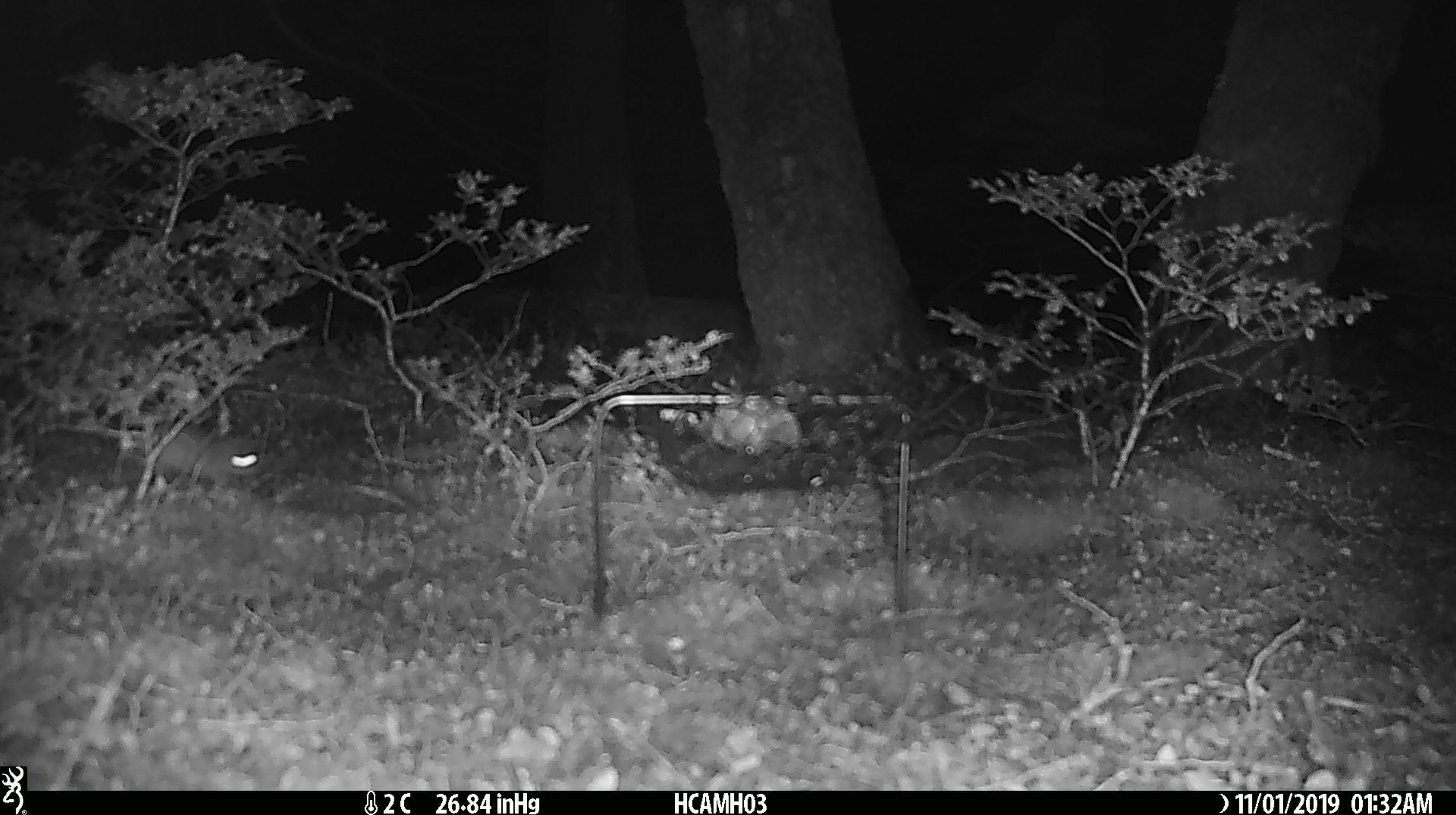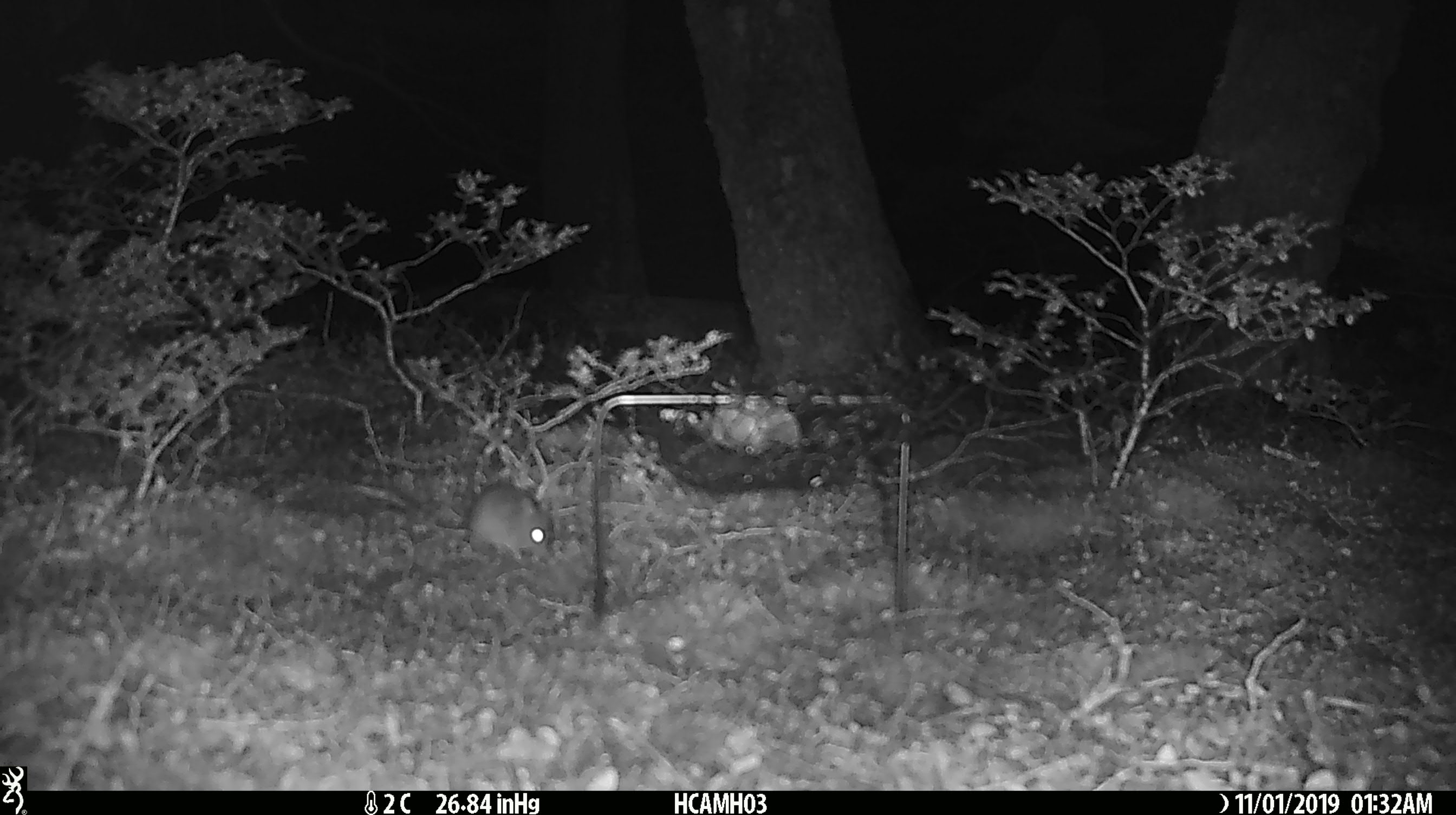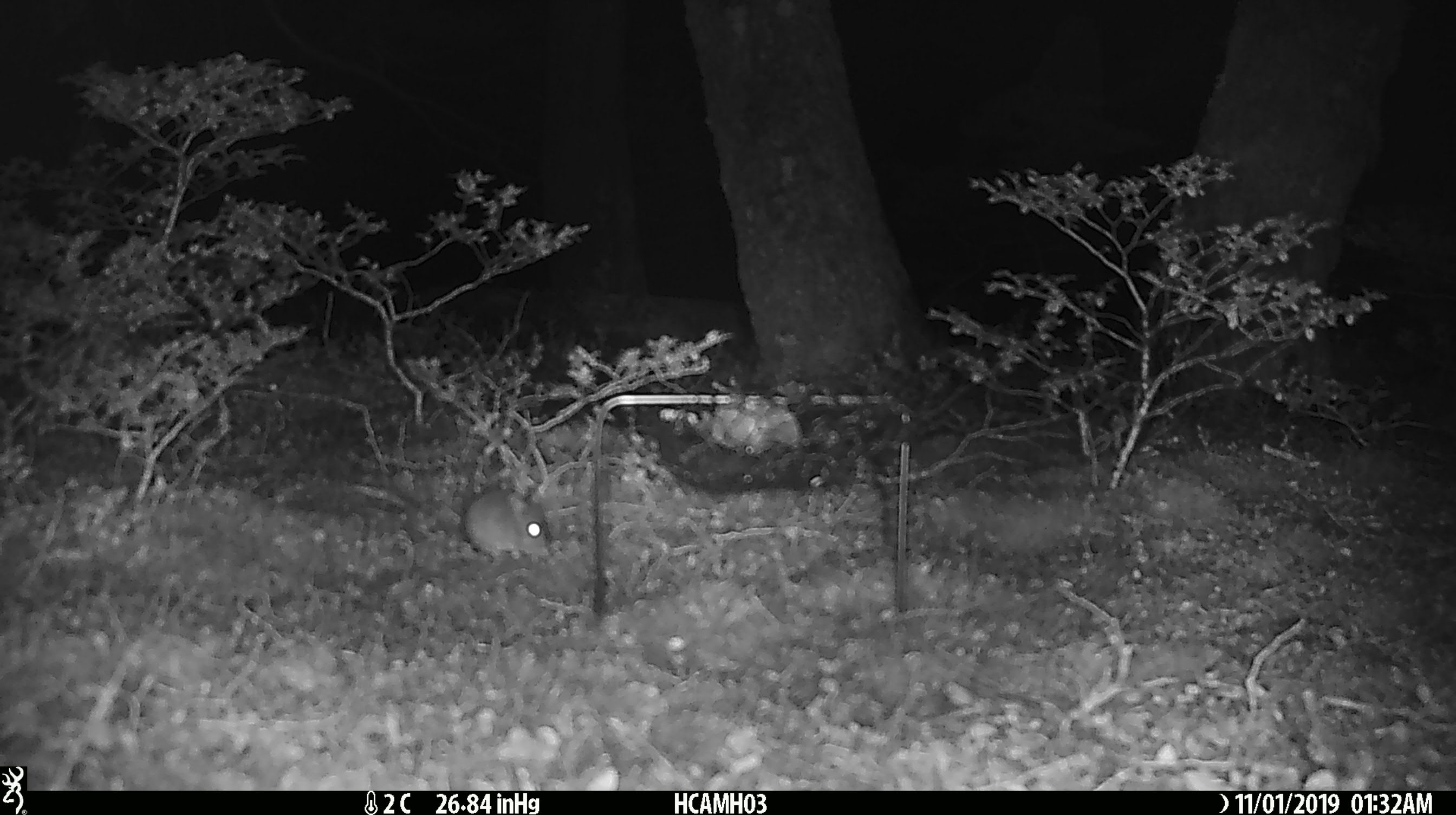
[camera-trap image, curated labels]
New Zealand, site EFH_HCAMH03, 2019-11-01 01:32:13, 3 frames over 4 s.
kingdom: Animalia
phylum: Chordata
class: Mammalia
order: Rodentia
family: Muridae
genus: Mus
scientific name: Mus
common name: mouse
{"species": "mouse (Mus)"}